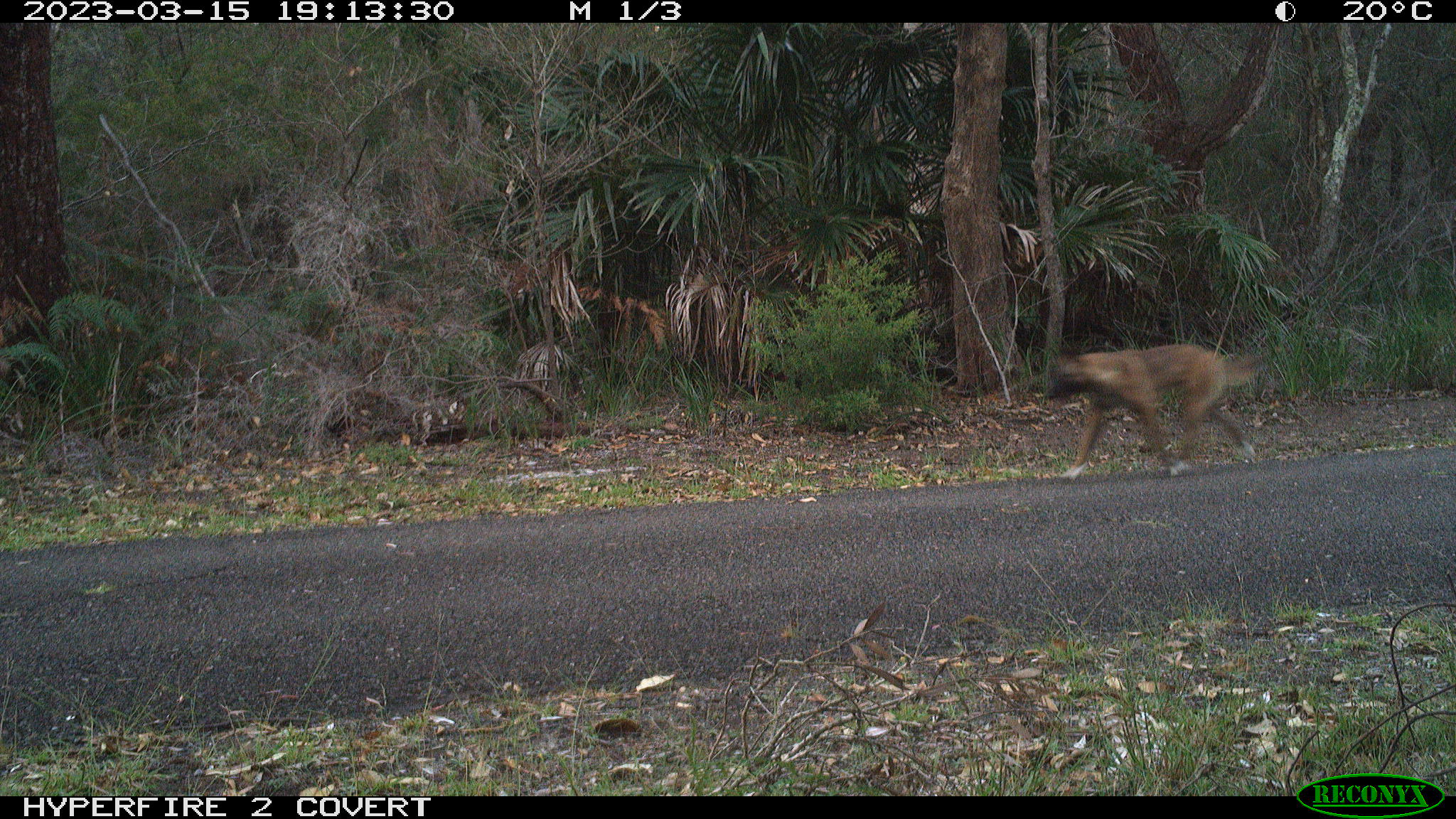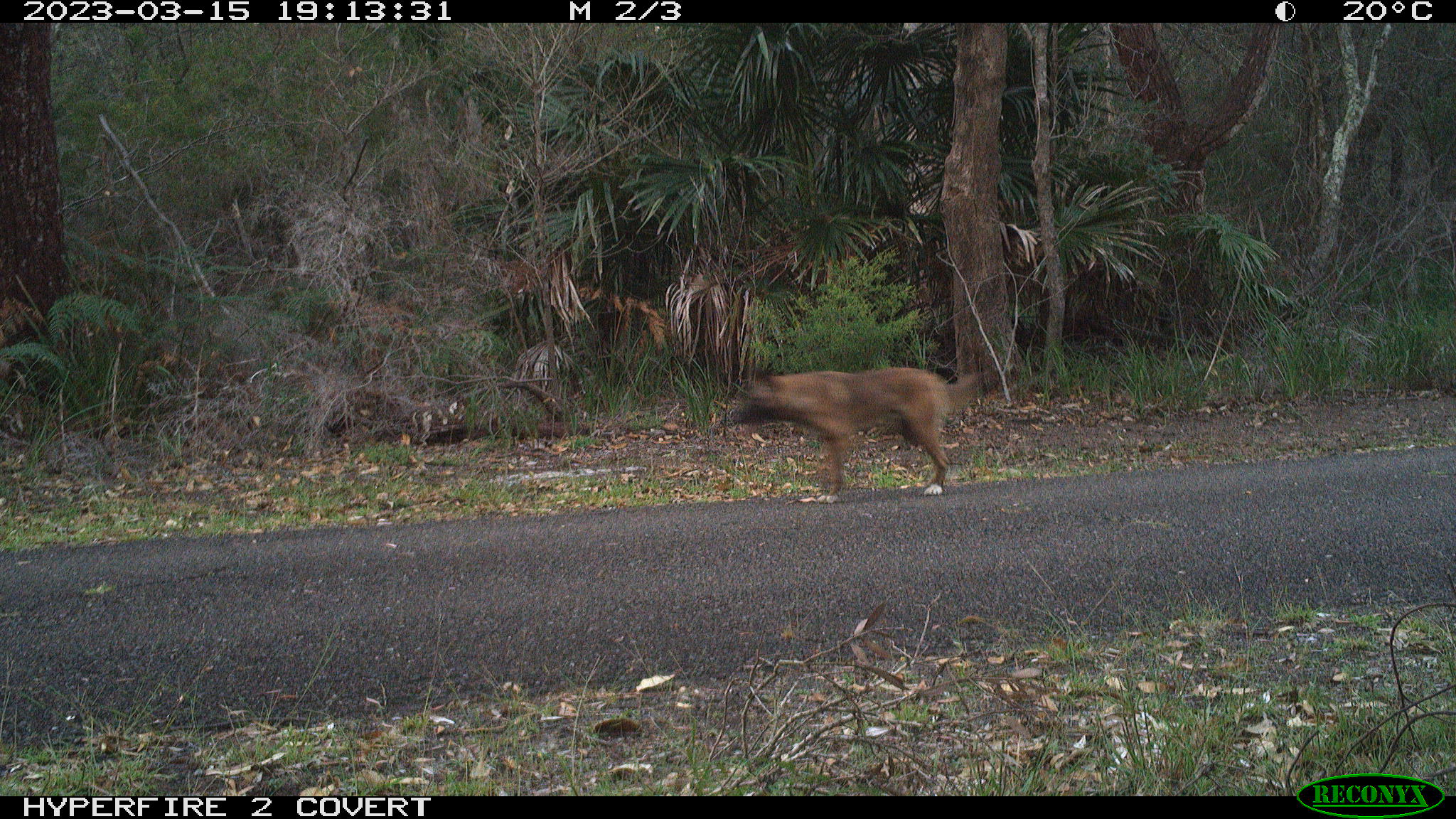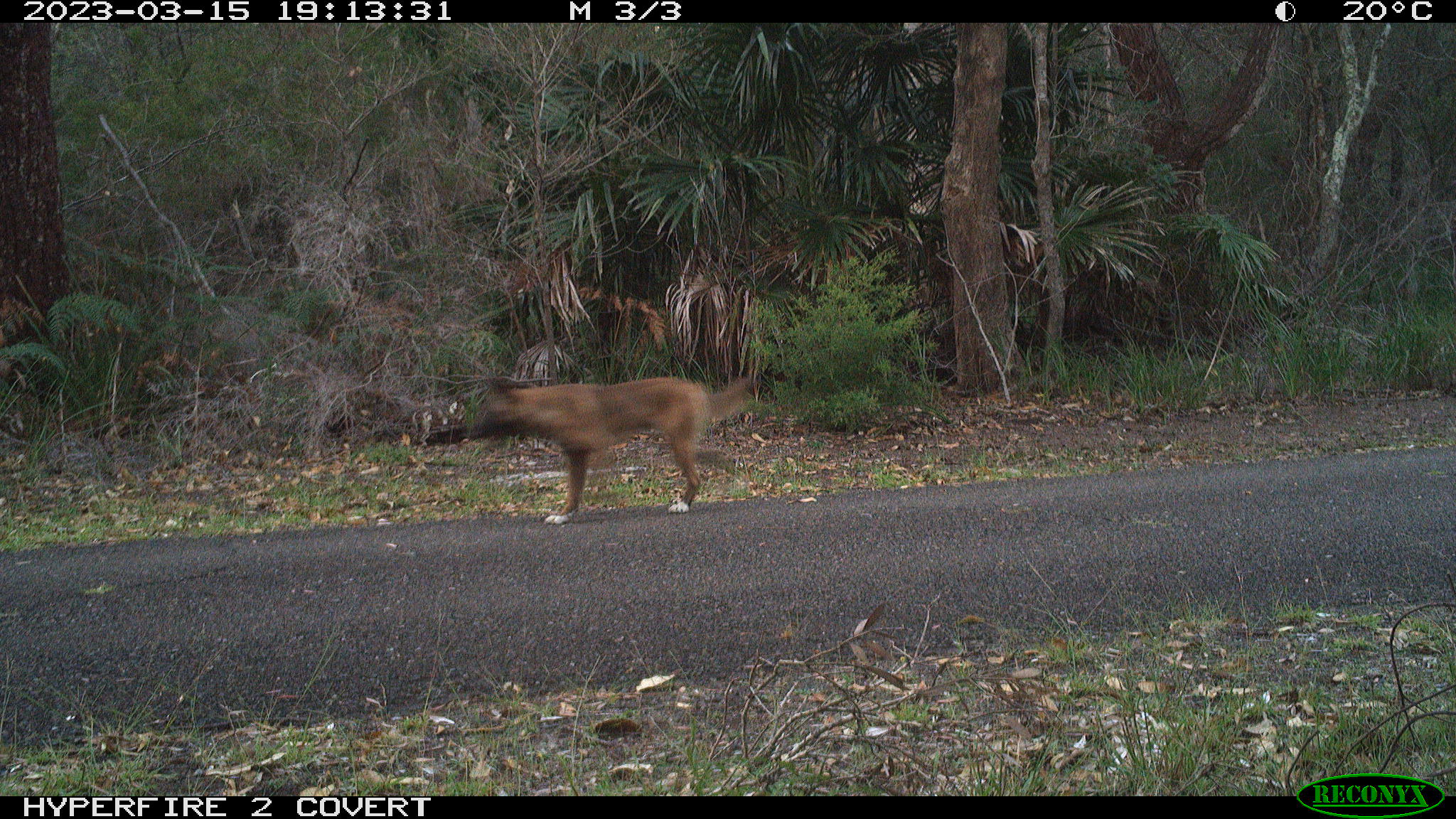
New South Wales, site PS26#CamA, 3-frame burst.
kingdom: Animalia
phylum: Chordata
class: Mammalia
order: Carnivora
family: Canidae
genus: Canis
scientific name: Canis familiaris dingo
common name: dingo